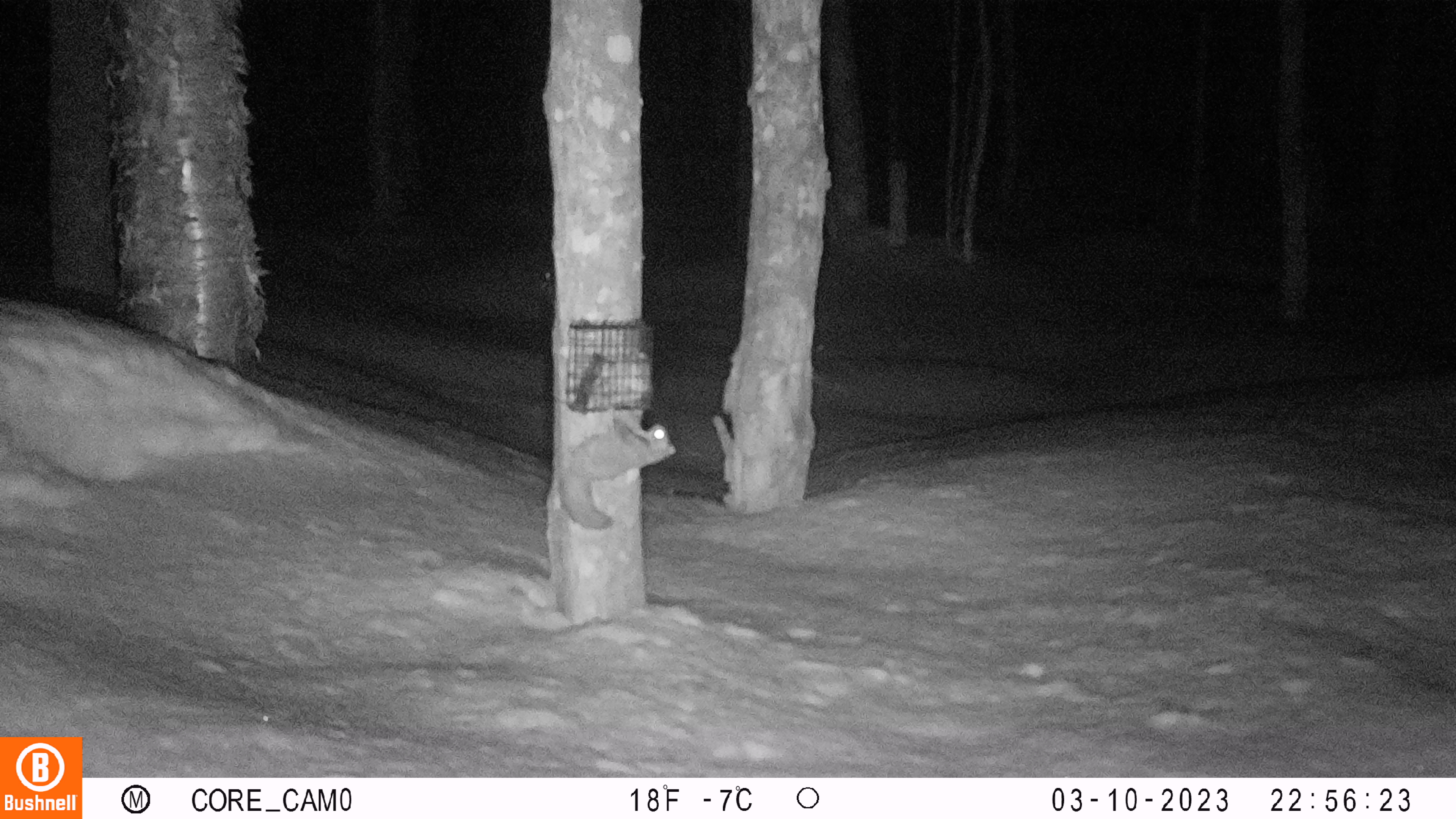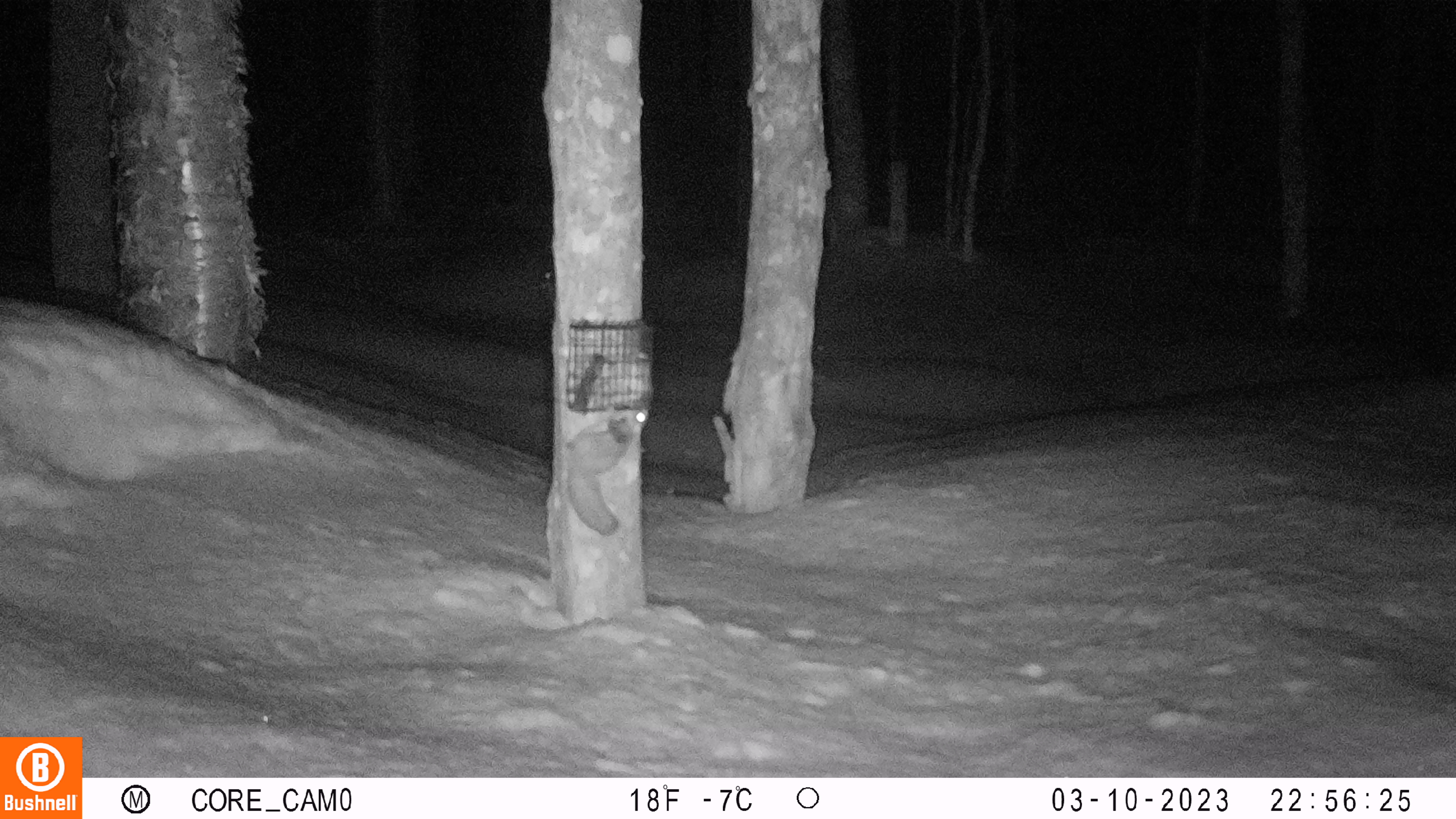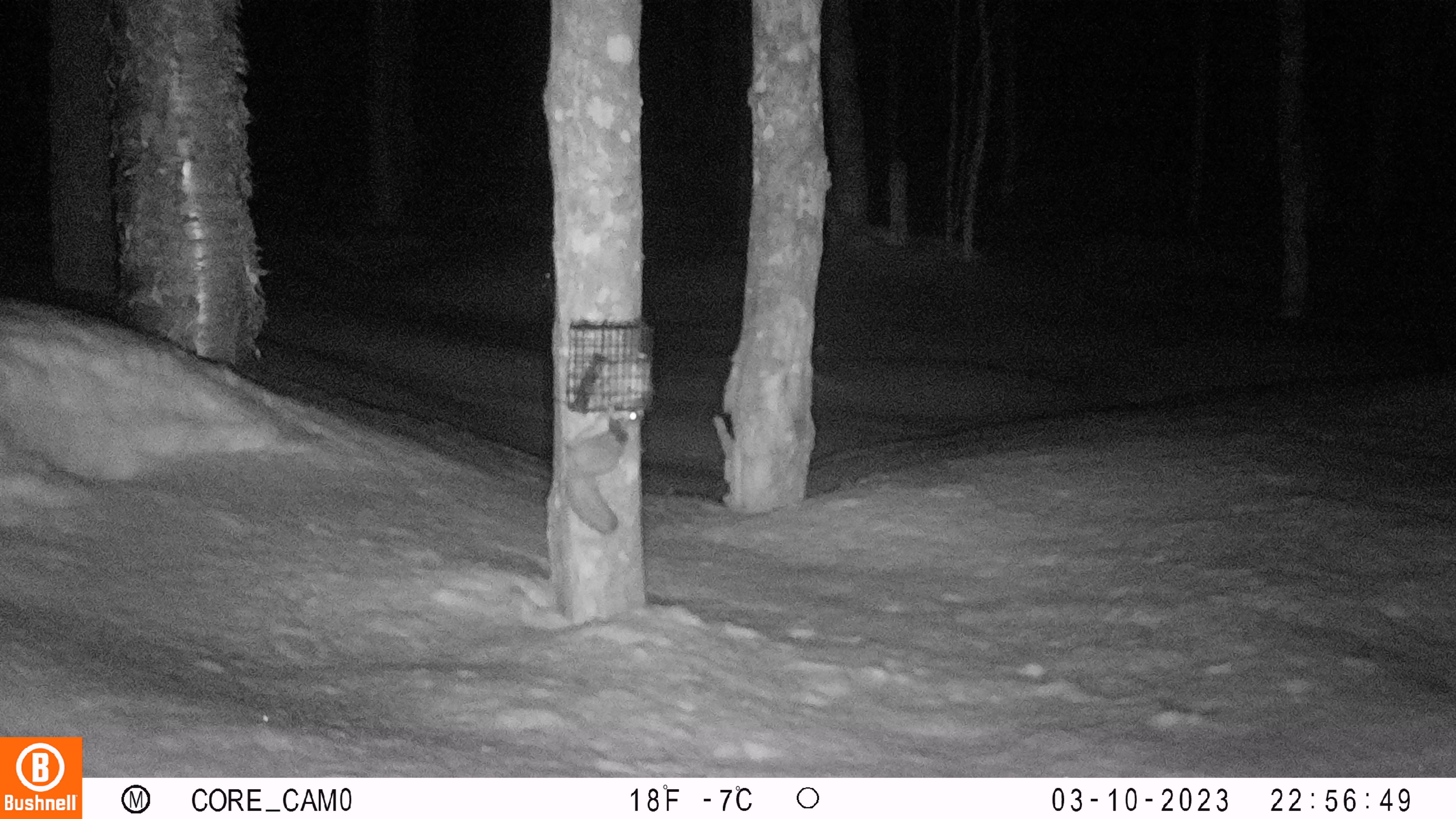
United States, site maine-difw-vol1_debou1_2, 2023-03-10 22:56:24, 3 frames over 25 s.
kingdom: Animalia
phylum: Chordata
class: Mammalia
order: Rodentia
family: Sciuridae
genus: Glaucomys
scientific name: Glaucomys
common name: flying squirrel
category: flying squirrel sp.